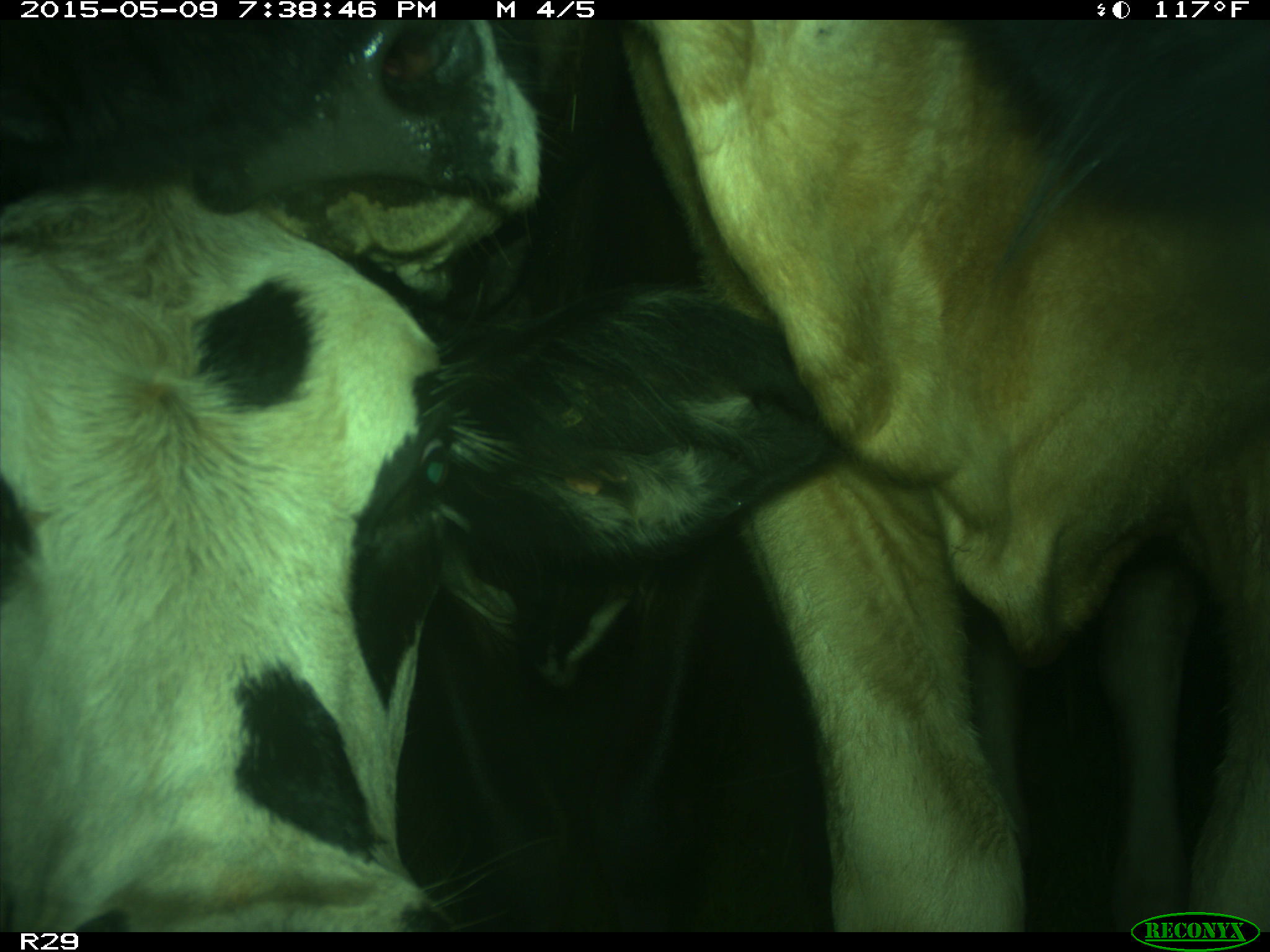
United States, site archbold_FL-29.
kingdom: Animalia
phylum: Chordata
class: Mammalia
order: Artiodactyla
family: Bovidae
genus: Bos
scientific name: Bos taurus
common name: domestic cow